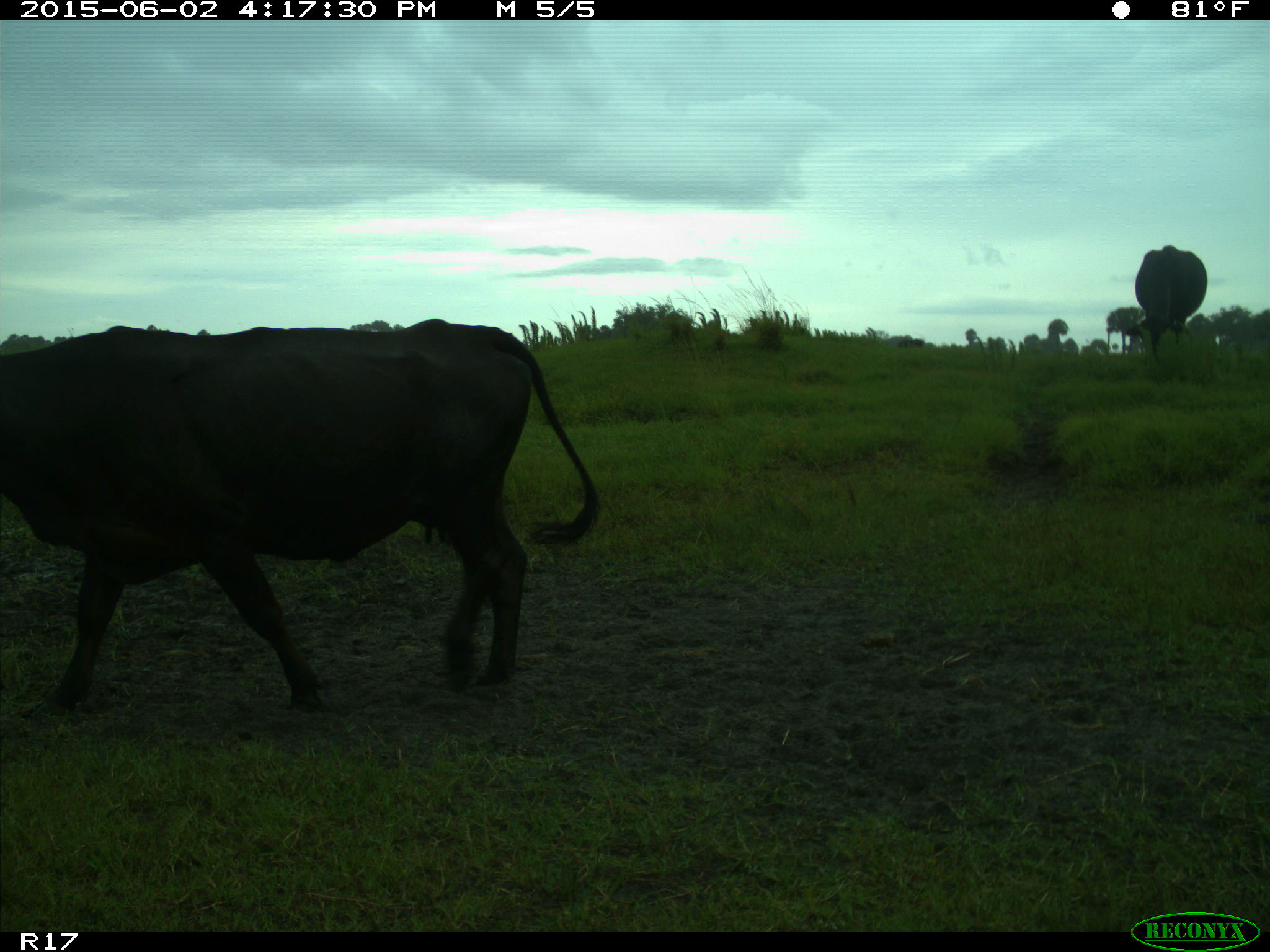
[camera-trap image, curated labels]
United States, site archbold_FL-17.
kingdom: Animalia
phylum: Chordata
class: Mammalia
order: Artiodactyla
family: Bovidae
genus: Bos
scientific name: Bos taurus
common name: domestic cow